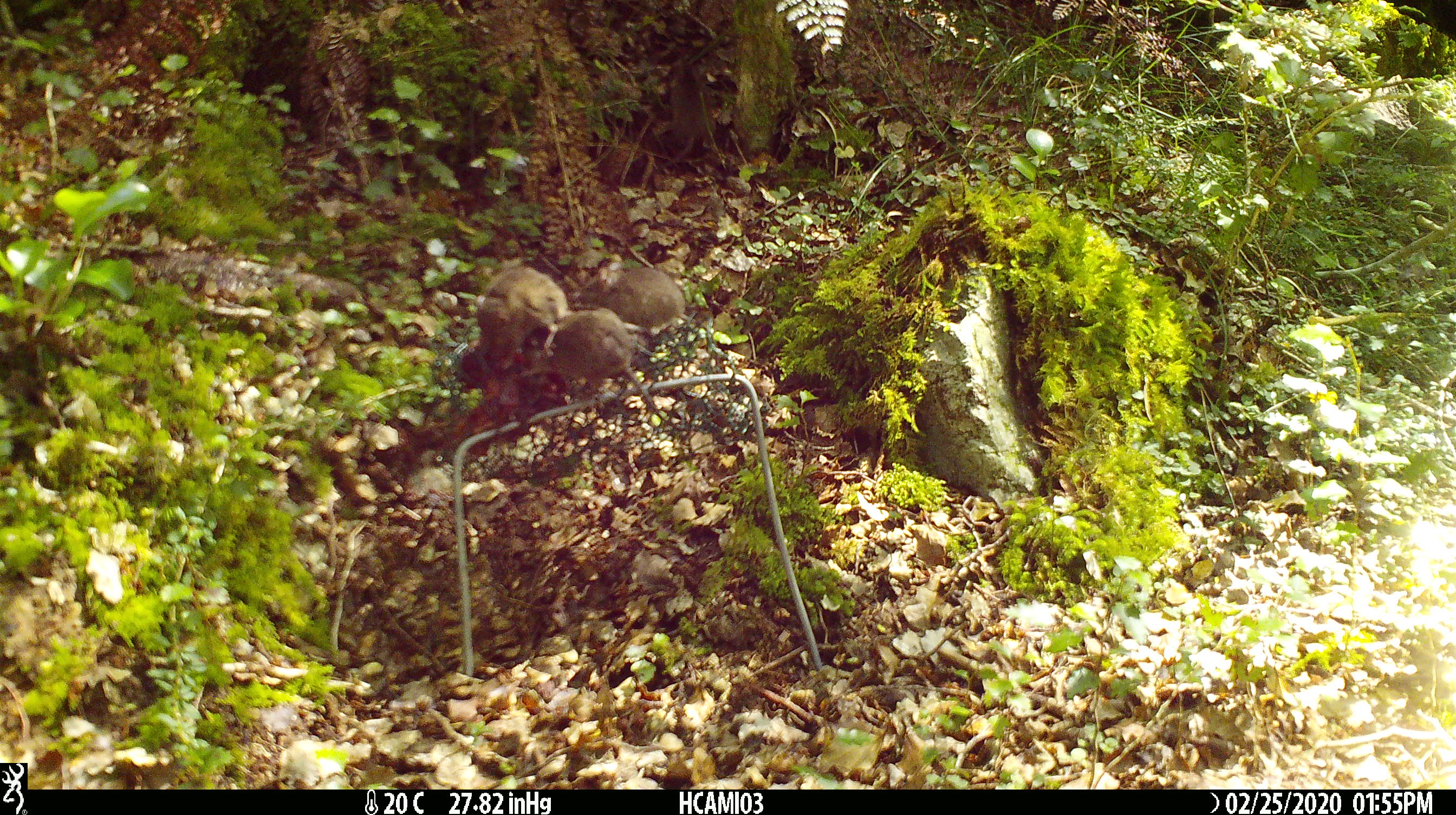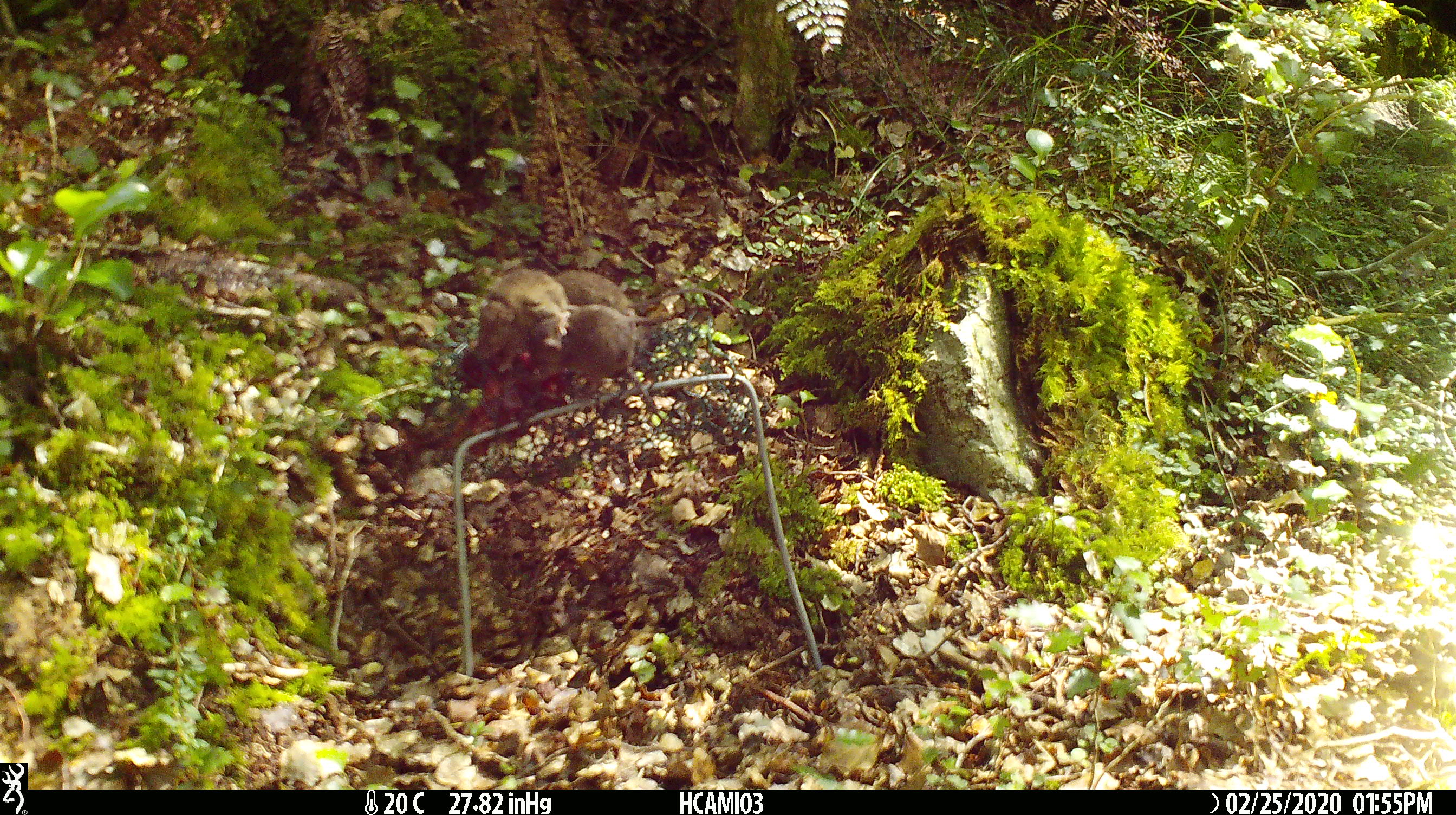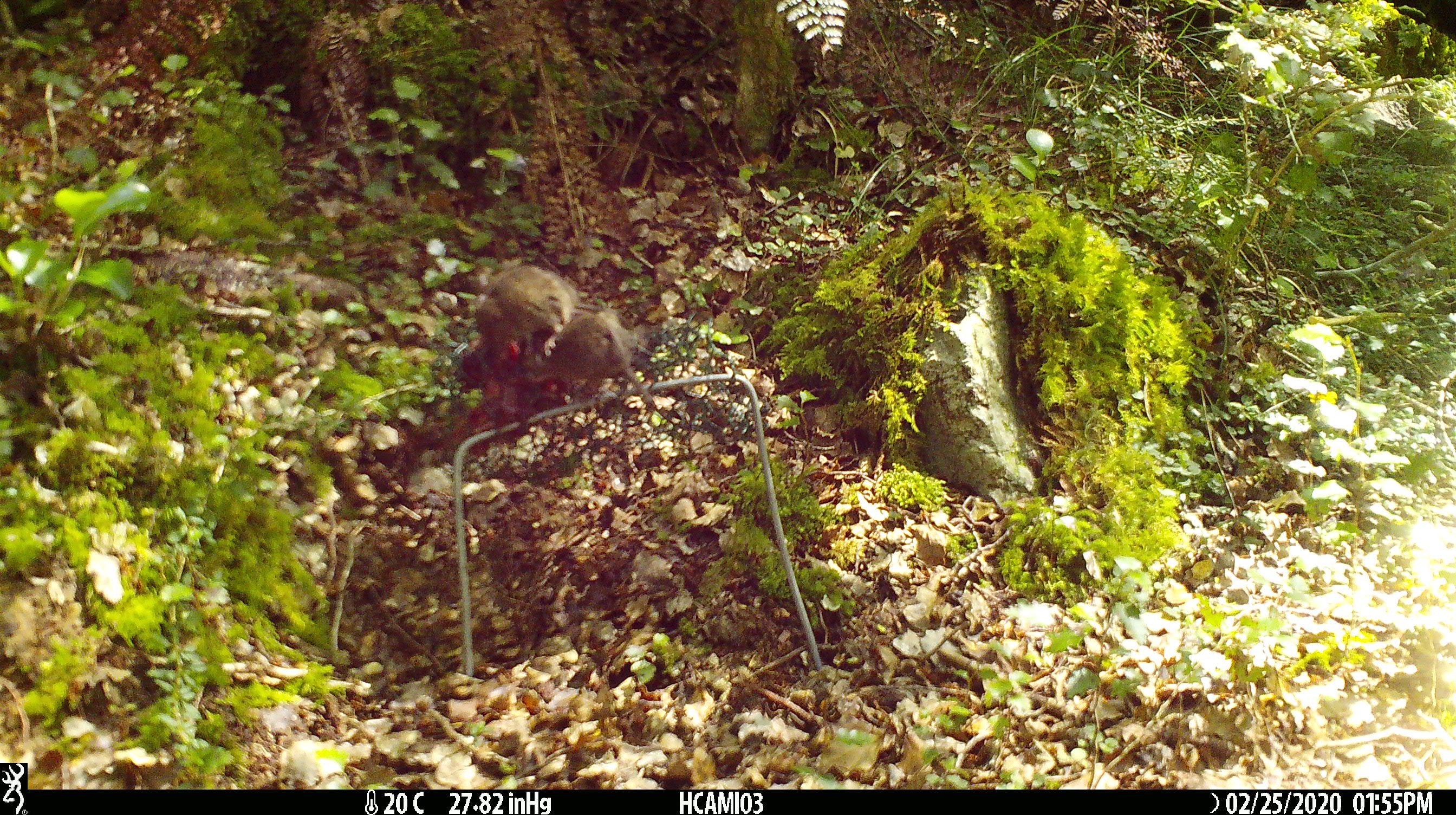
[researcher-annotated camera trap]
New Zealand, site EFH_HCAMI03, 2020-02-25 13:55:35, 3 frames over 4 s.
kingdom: Animalia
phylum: Chordata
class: Mammalia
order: Rodentia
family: Muridae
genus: Mus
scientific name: Mus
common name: mouse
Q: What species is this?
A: Mouse (Mus).